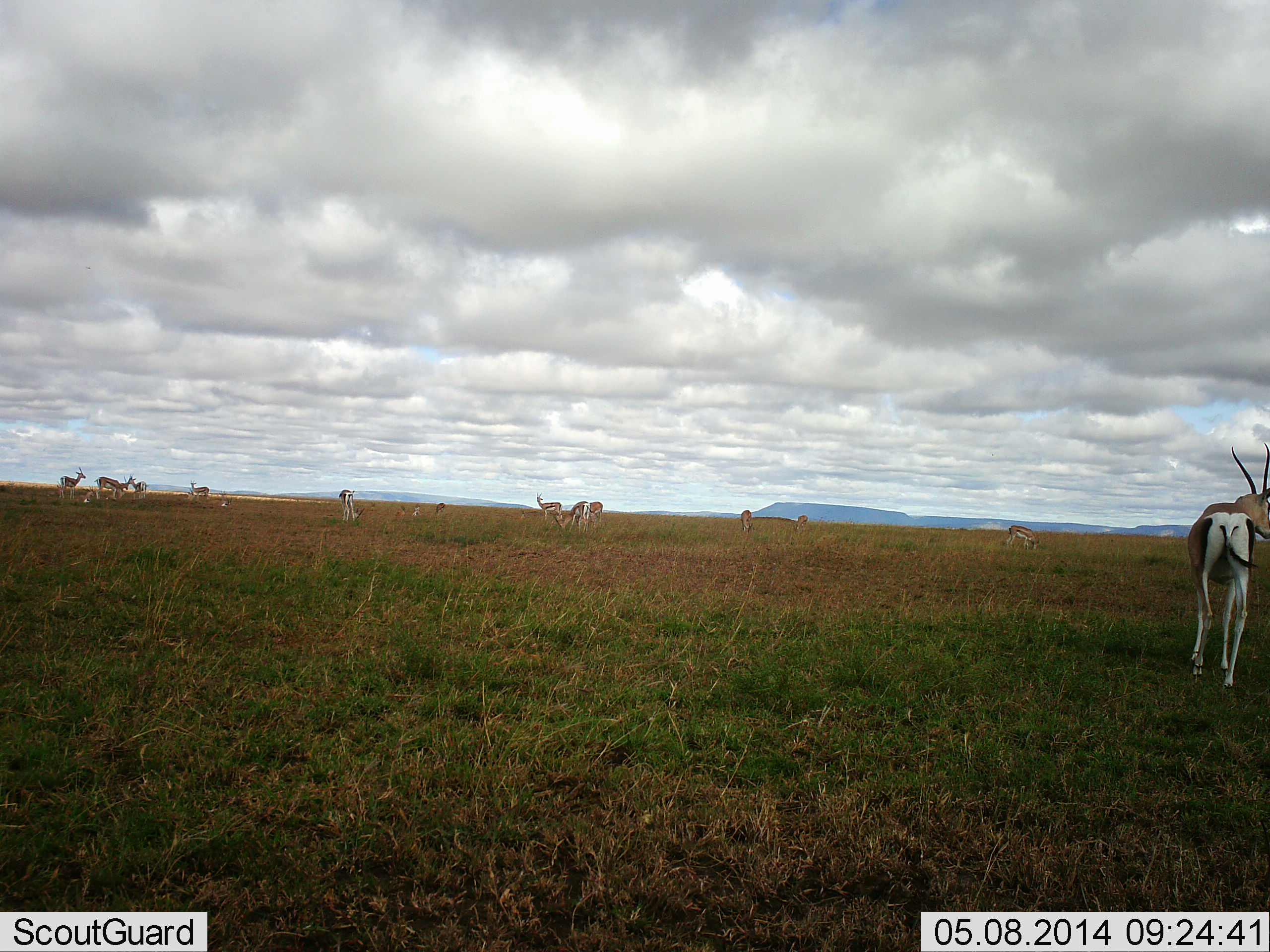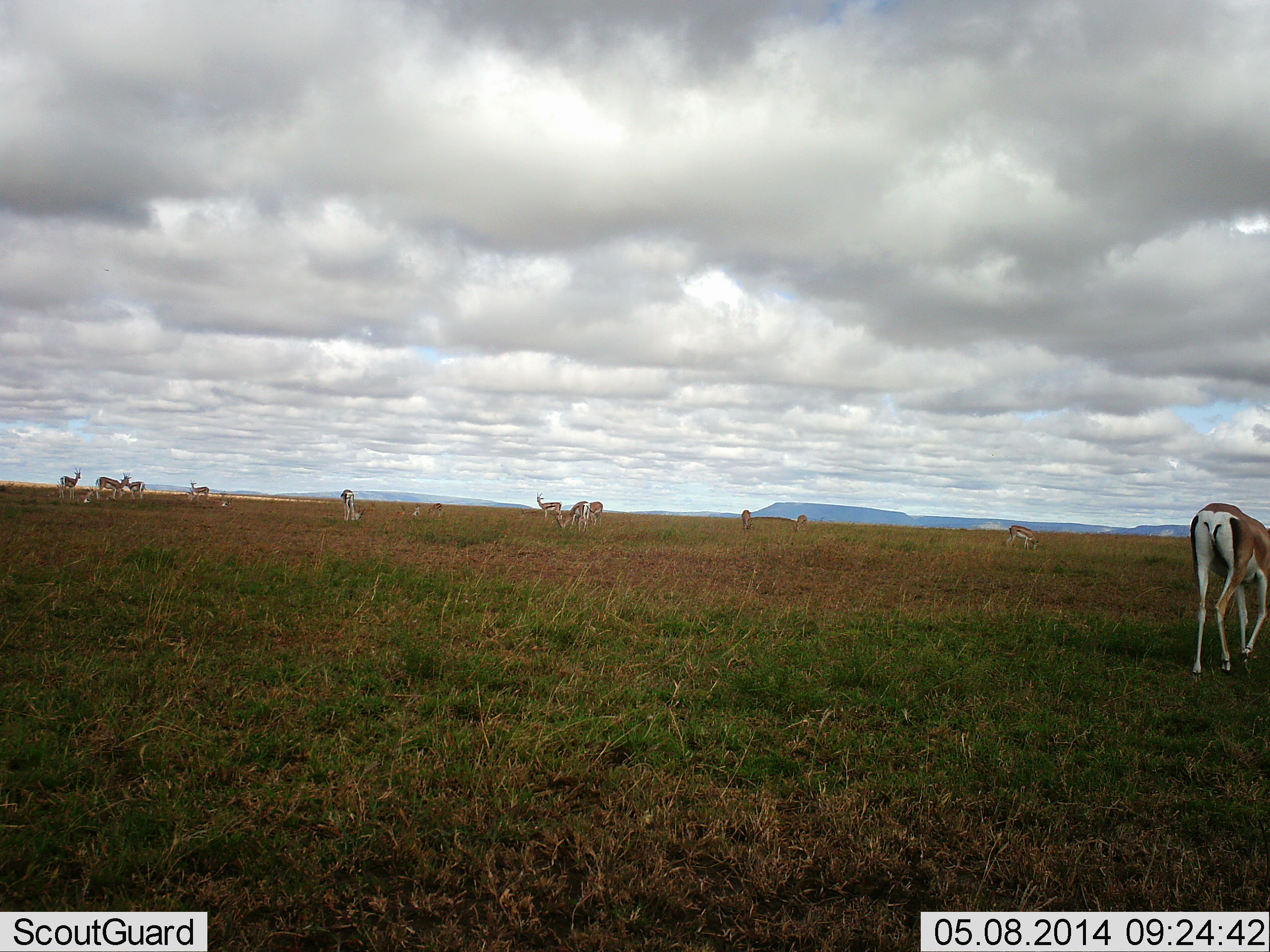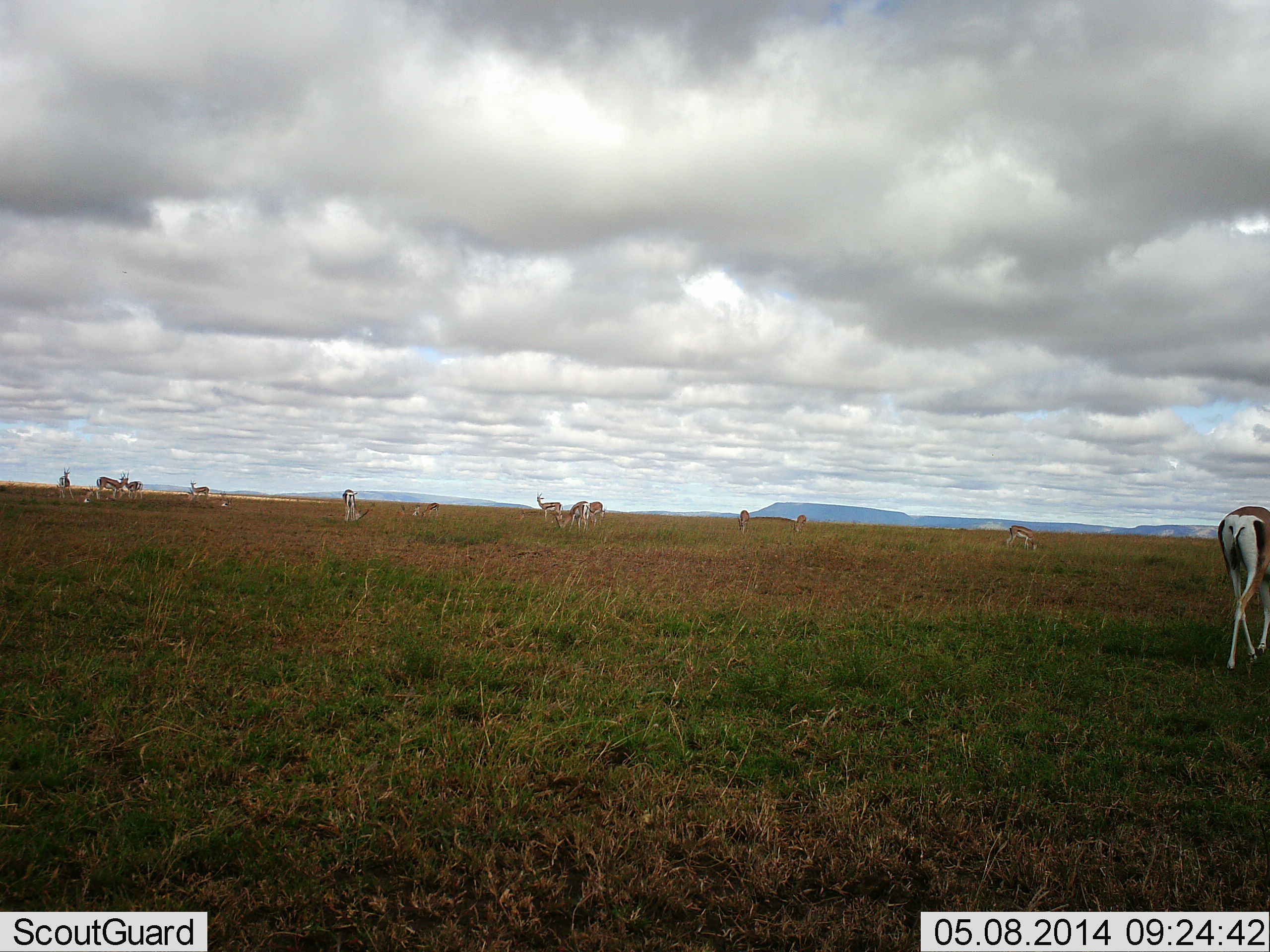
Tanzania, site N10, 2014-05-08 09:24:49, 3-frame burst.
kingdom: Animalia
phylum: Chordata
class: Mammalia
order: Artiodactyla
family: Bovidae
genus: Nanger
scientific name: Nanger granti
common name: grant's gazelle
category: gazellegrants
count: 11-50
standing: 70%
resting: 10%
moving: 50%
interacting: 10%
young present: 10%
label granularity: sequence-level